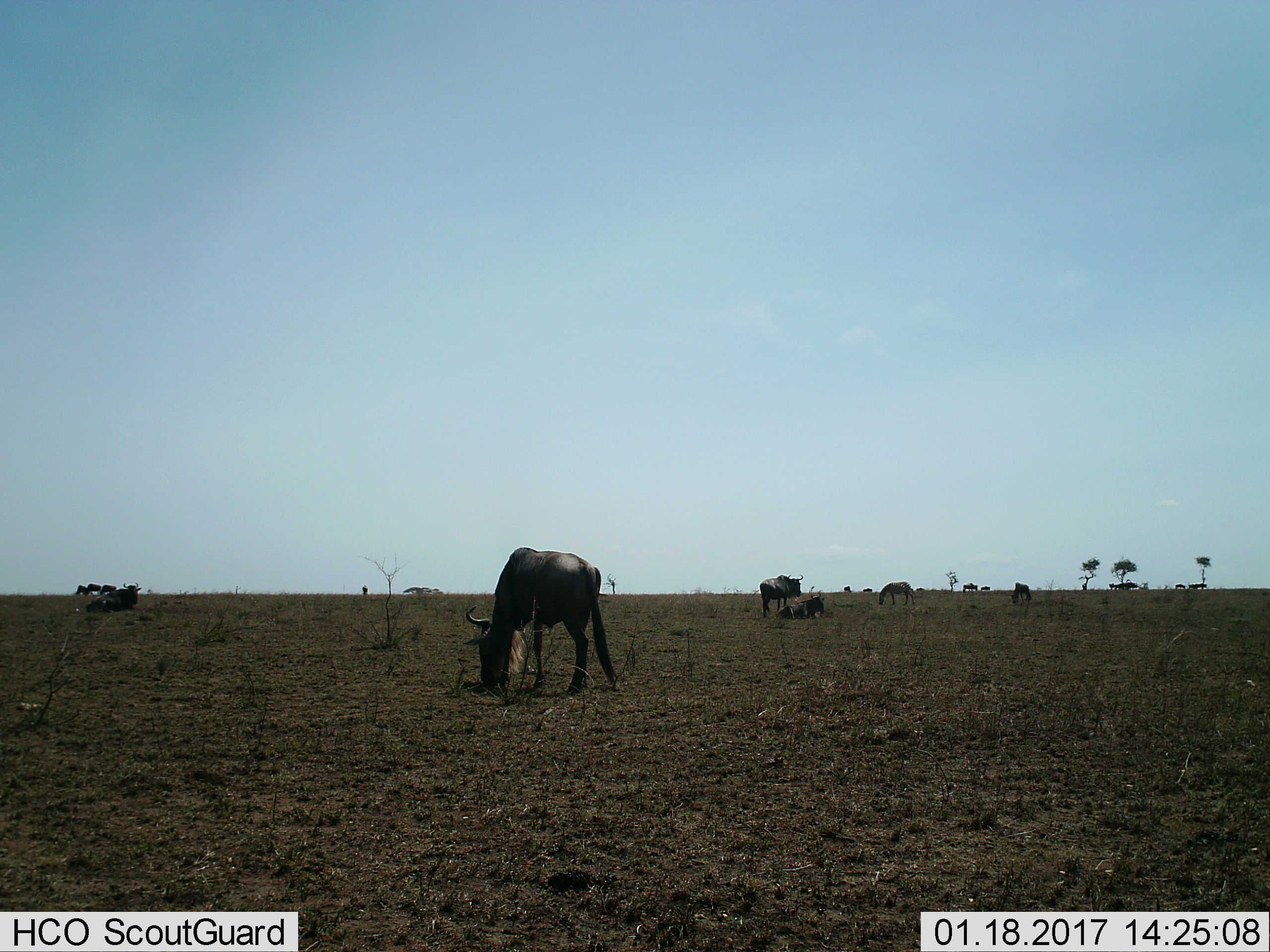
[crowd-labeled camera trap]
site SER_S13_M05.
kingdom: Animalia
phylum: Chordata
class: Mammalia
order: Artiodactyla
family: Bovidae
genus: Connochaetes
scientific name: Connochaetes taurinus taurinus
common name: blue wildebeest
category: wildebeestblue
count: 11-50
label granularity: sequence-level